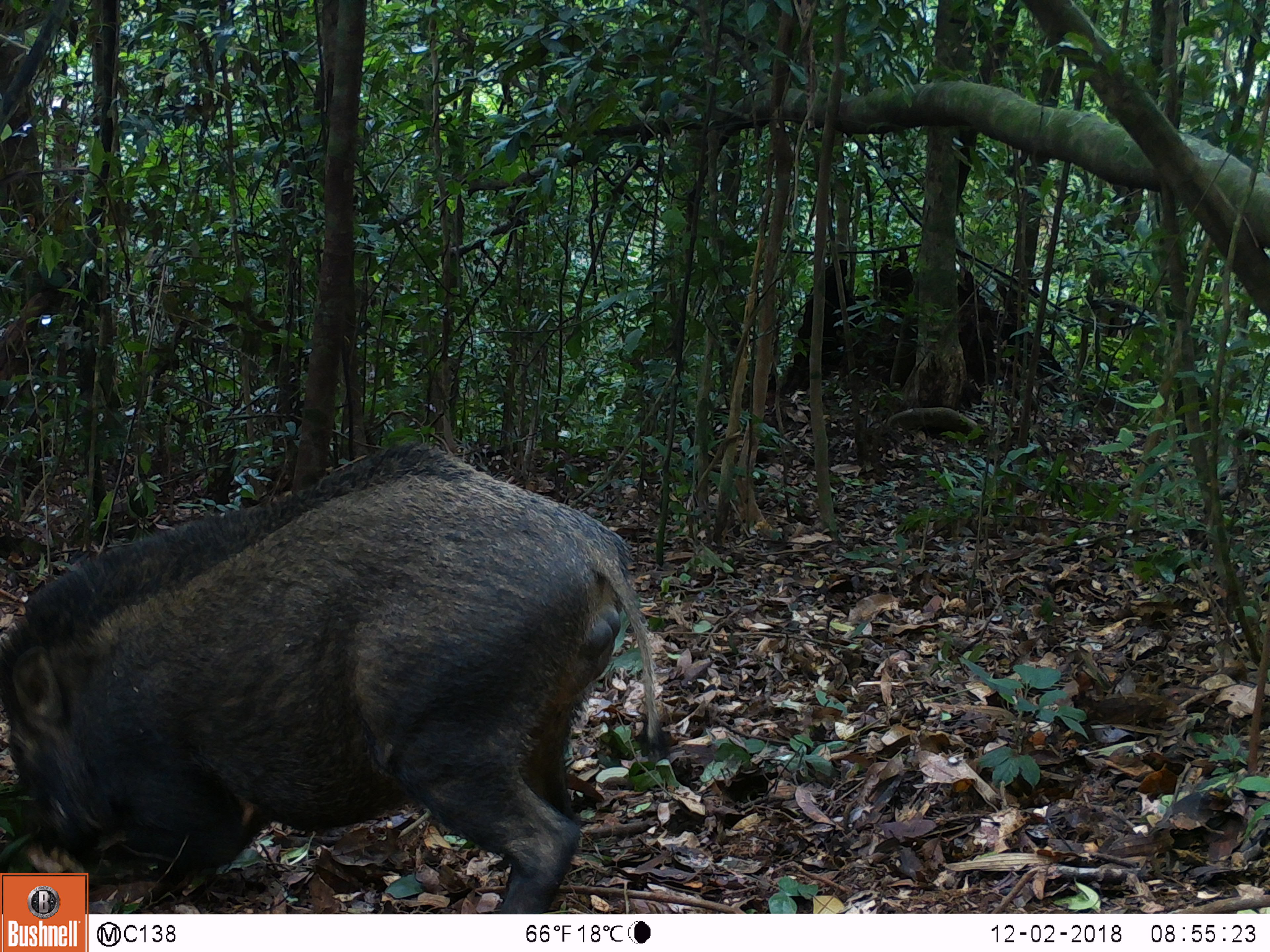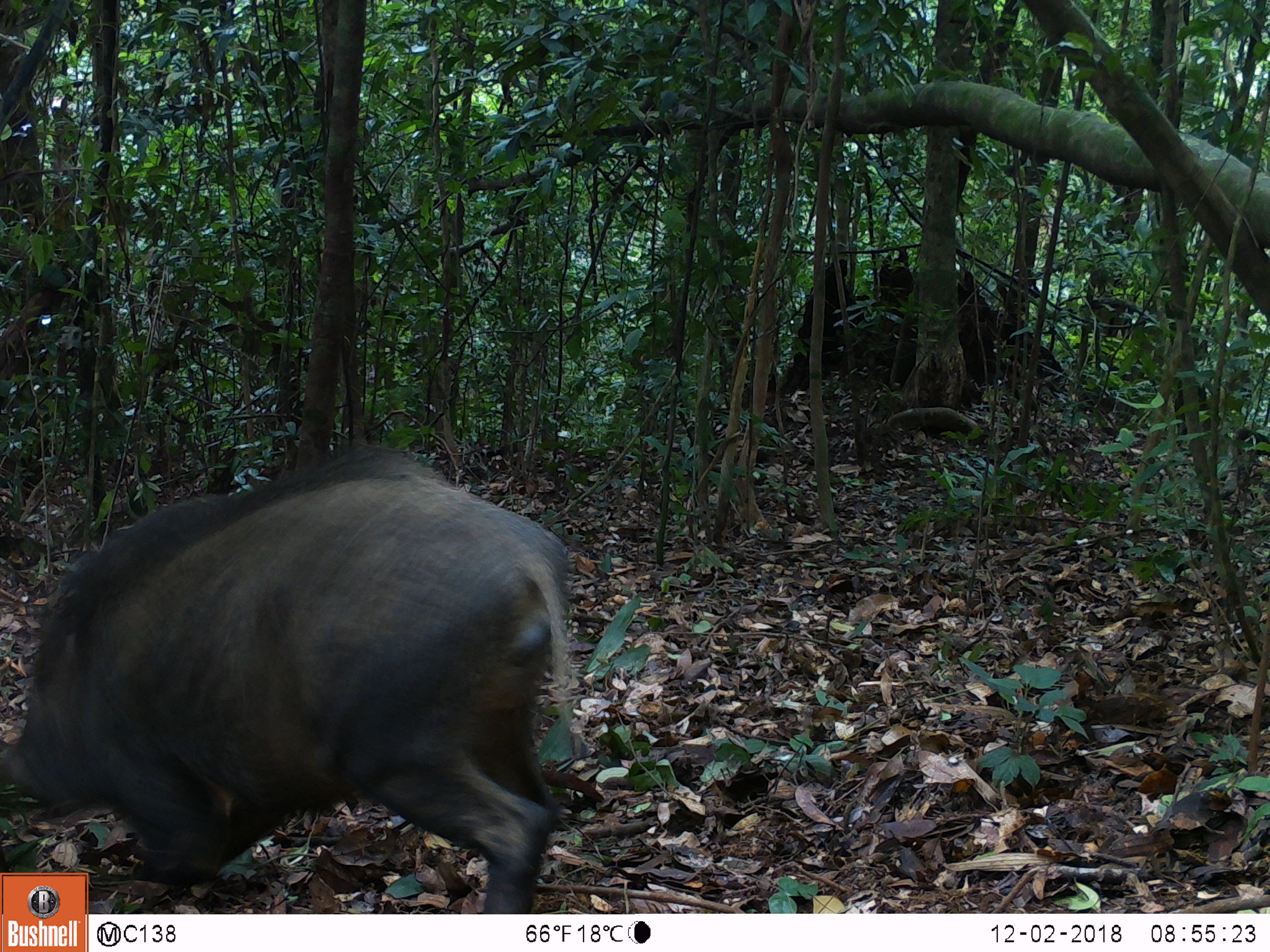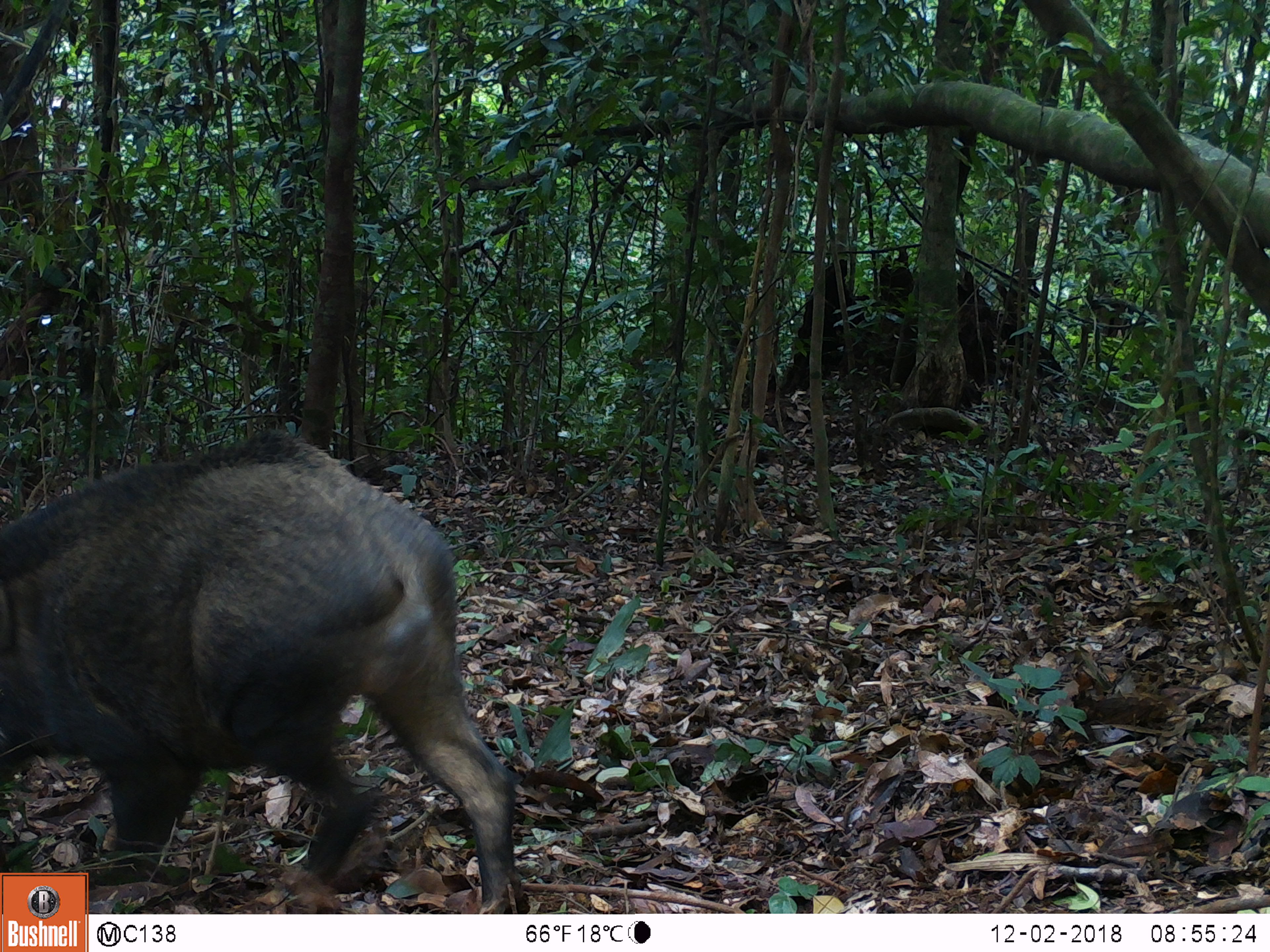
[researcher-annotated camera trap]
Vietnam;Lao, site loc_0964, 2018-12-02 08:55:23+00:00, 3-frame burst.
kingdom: Animalia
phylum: Chordata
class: Mammalia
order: Artiodactyla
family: Suidae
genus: Sus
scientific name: Sus scrofa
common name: eurasian wild pig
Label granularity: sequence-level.